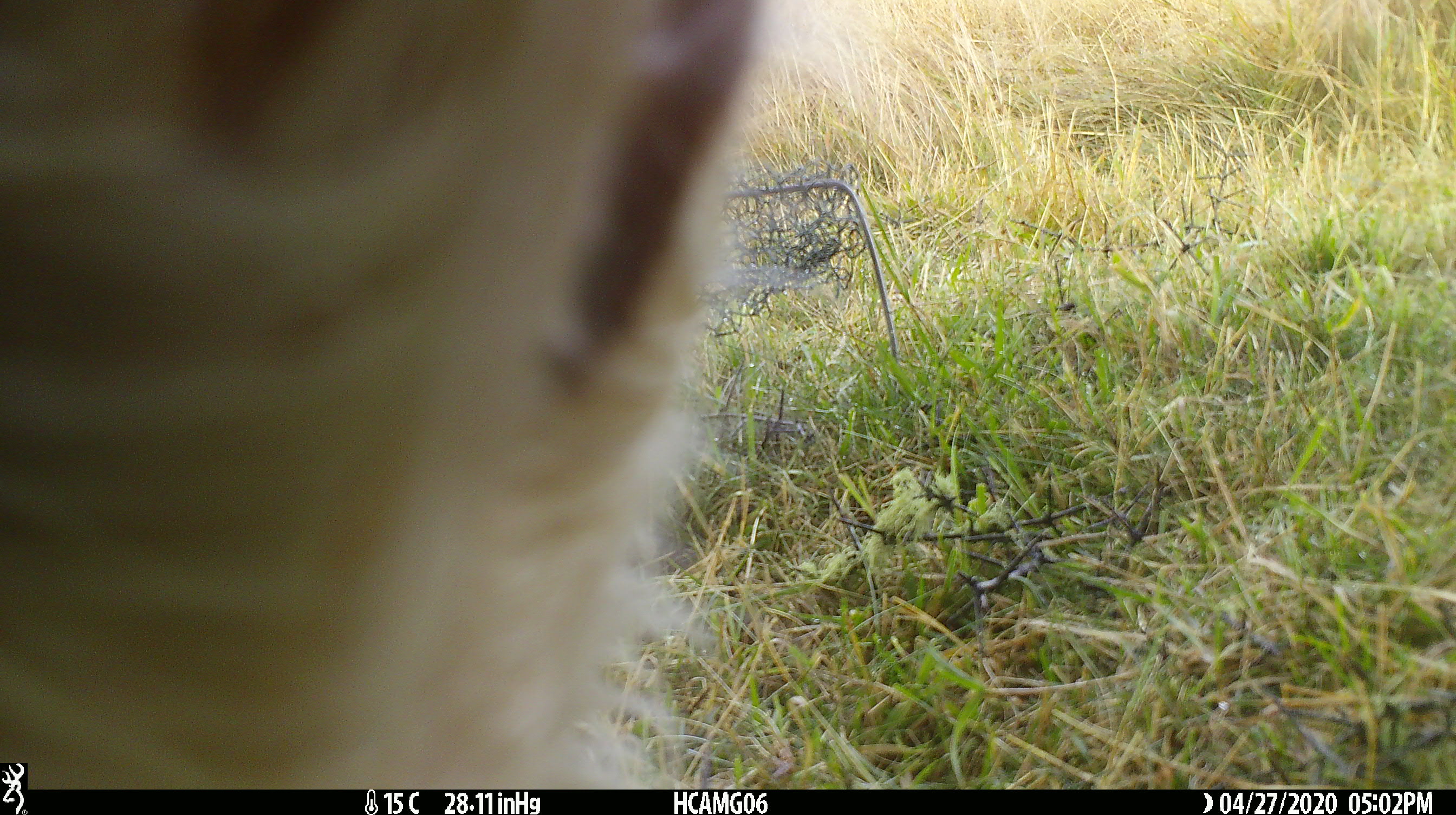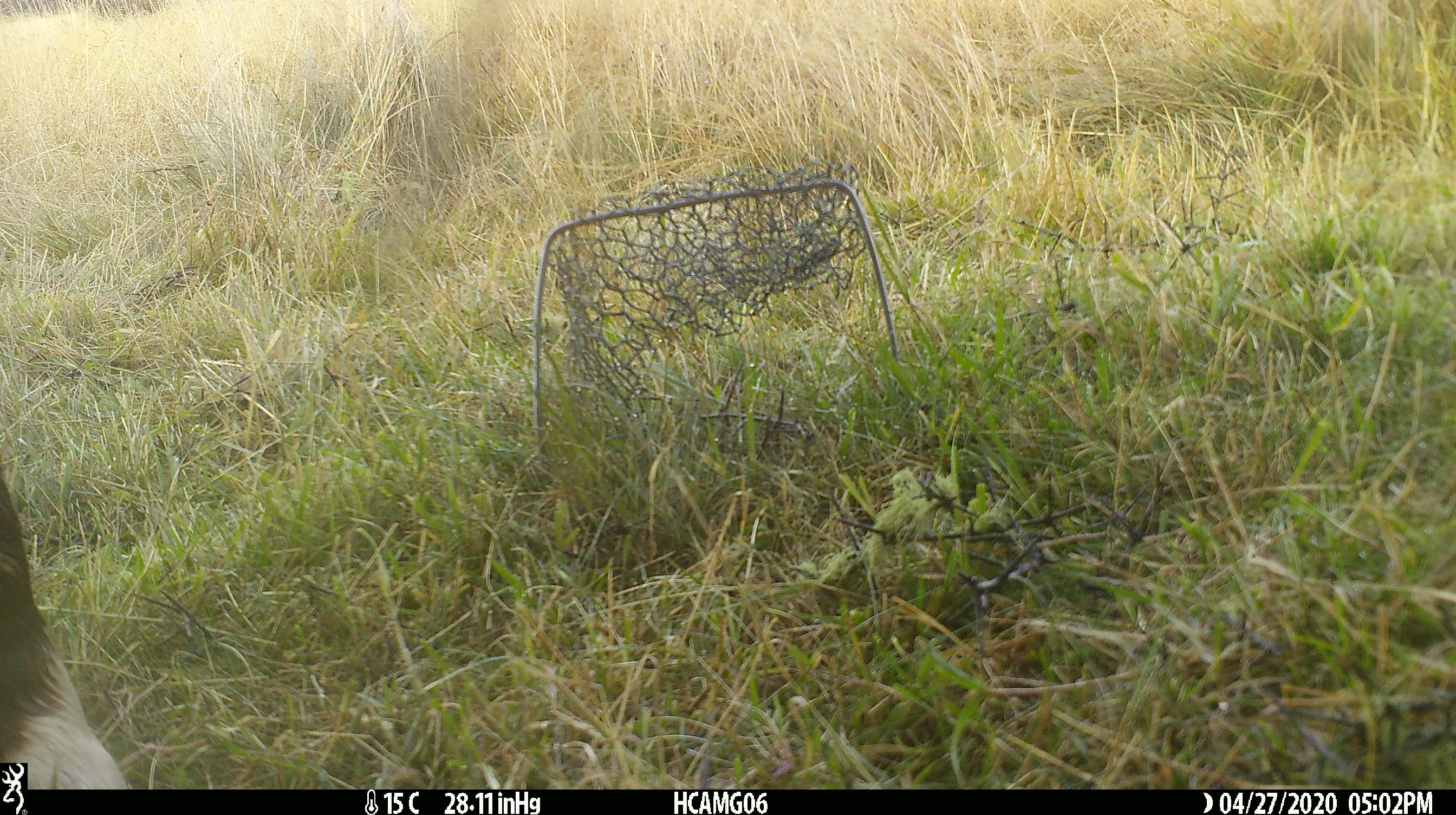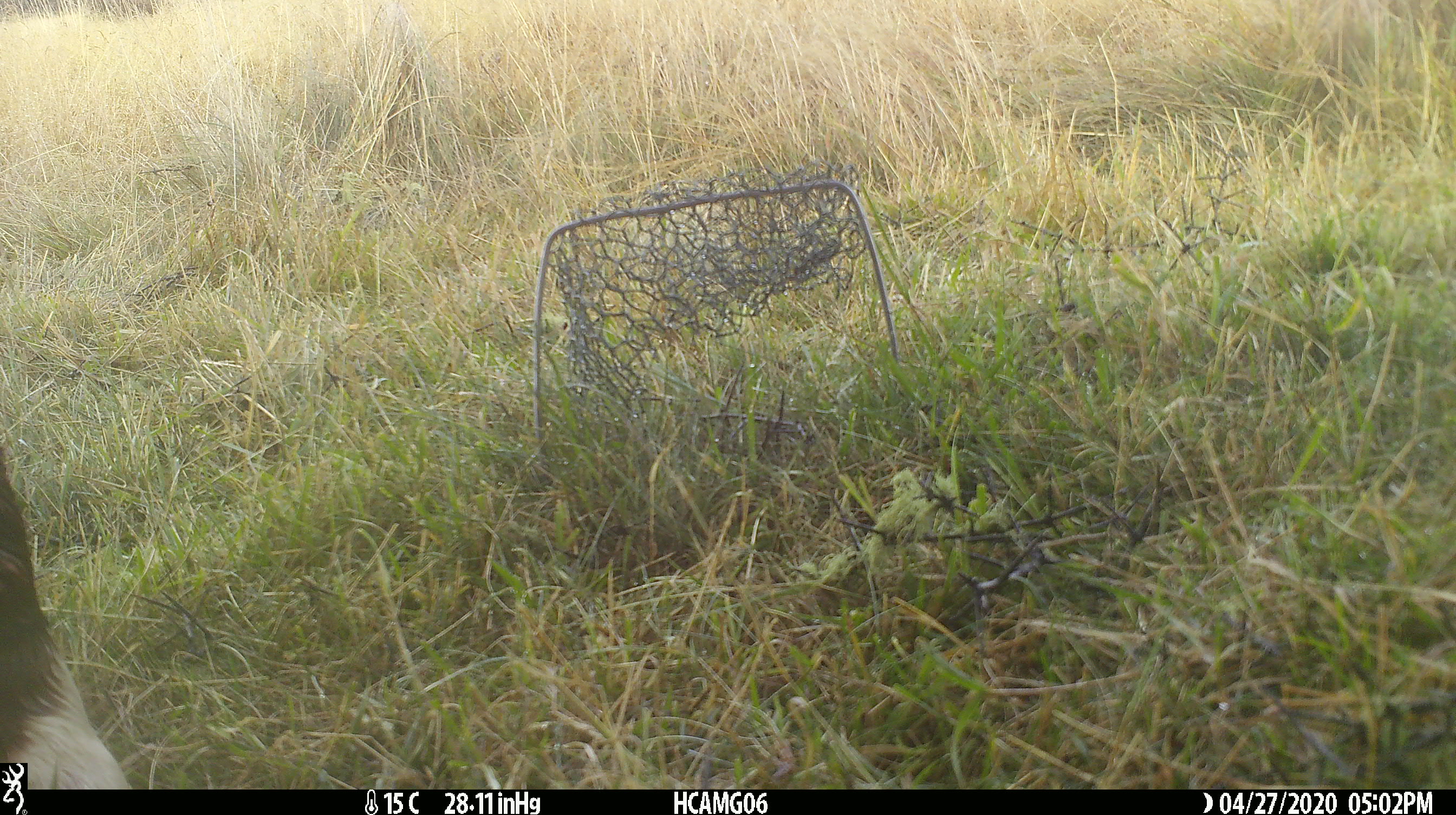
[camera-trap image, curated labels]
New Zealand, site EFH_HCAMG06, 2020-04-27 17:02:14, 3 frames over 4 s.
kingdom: Animalia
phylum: Chordata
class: Mammalia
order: Artiodactyla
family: Bovidae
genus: Bos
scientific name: Bos taurus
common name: domestic cow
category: cow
Cow (domestic cow) (Bos taurus).